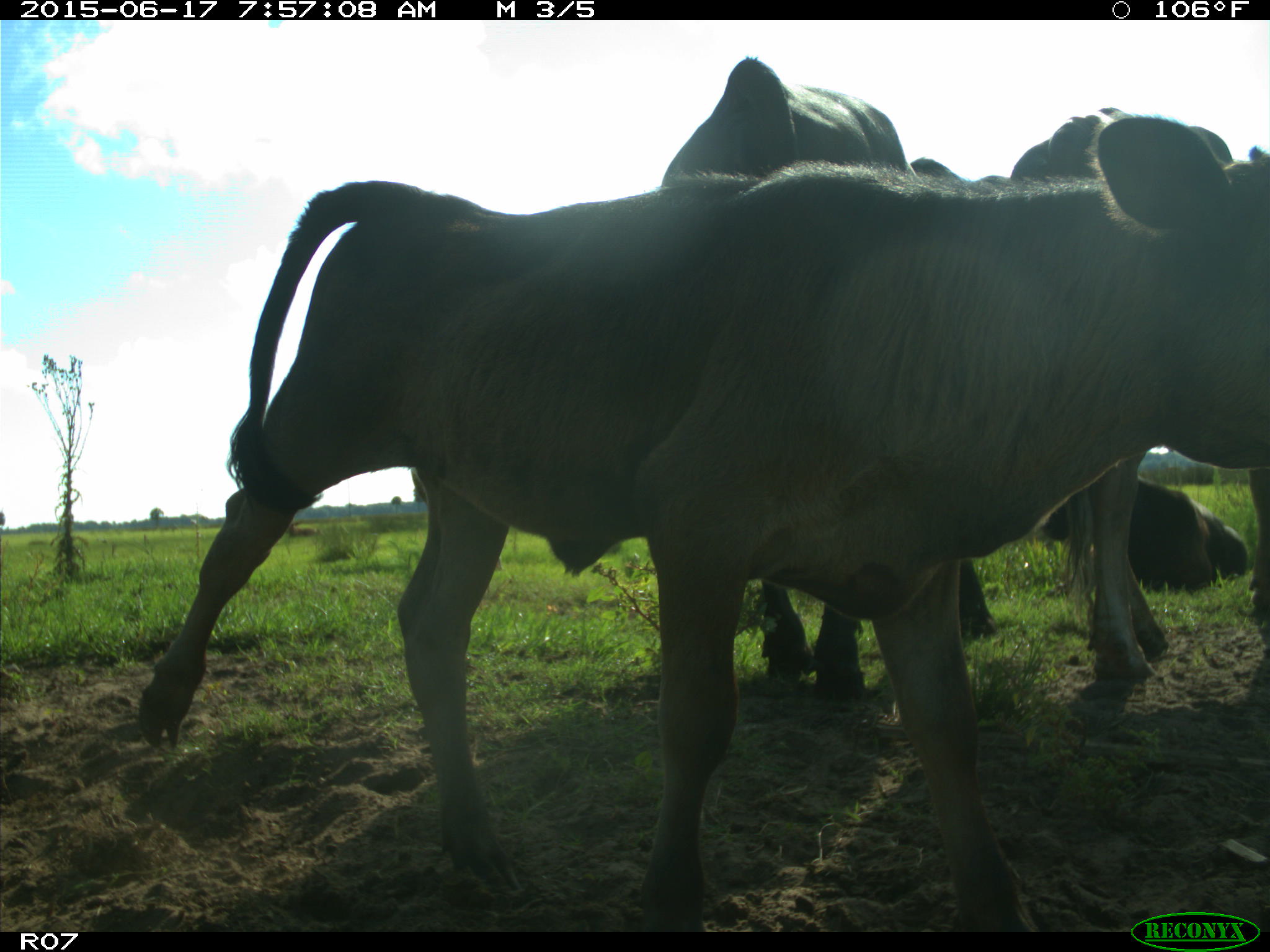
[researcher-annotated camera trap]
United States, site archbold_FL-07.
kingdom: Animalia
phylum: Chordata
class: Mammalia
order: Artiodactyla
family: Bovidae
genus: Bos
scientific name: Bos taurus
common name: domestic cow